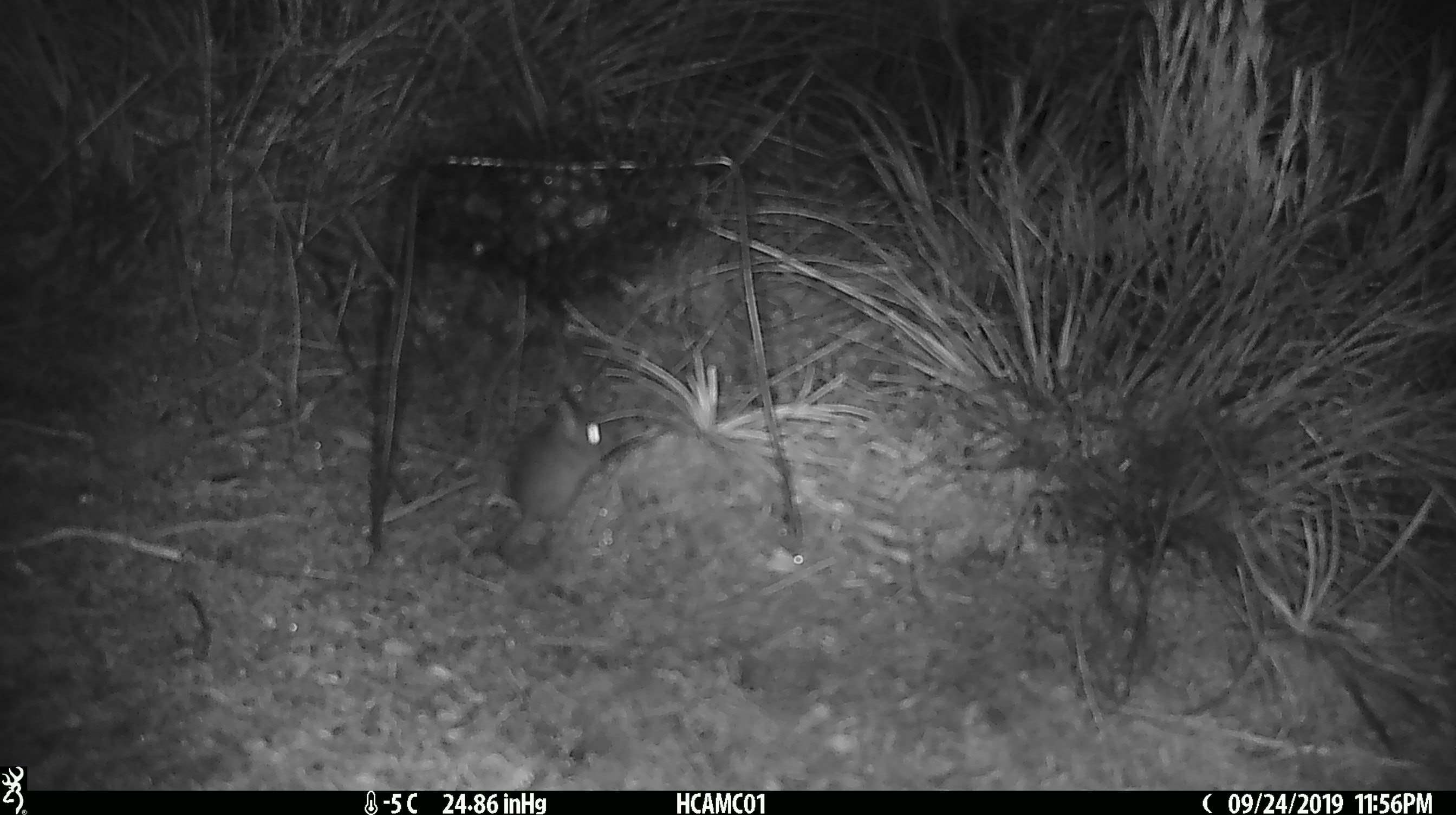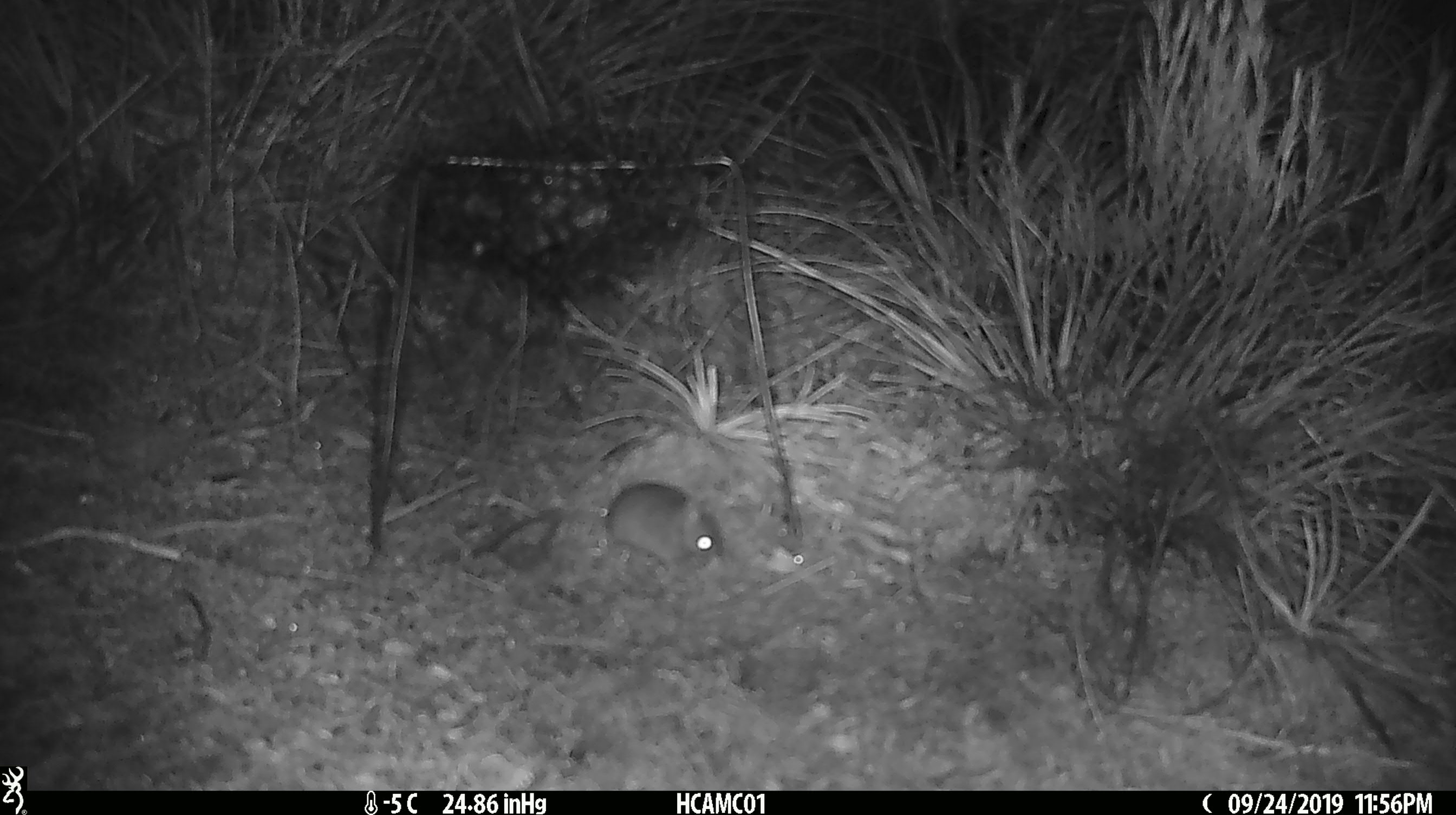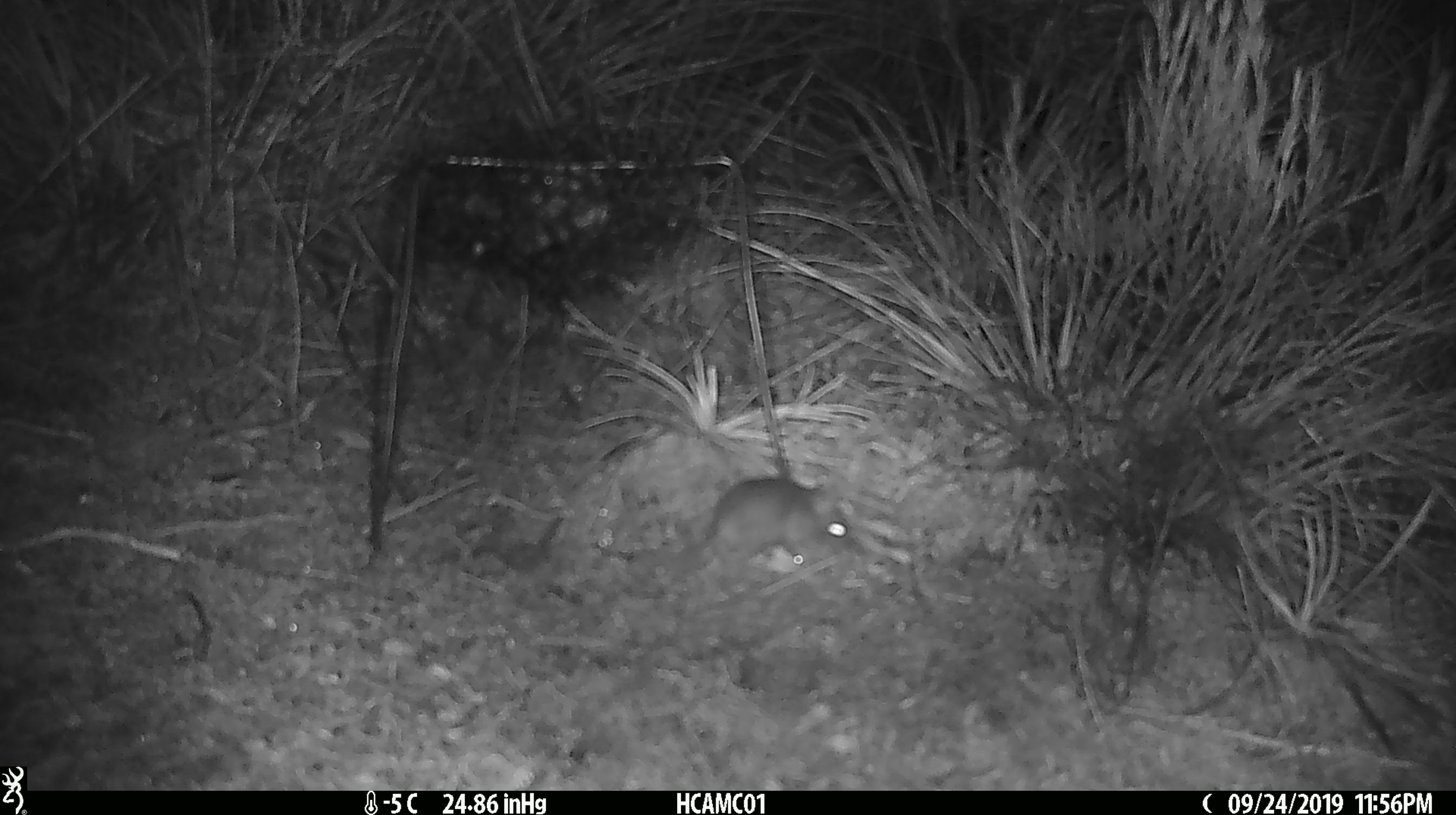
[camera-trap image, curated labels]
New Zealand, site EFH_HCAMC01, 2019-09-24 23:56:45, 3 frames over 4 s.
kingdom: Animalia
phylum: Chordata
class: Mammalia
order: Rodentia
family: Muridae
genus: Mus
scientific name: Mus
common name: mouse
Mouse (Mus).